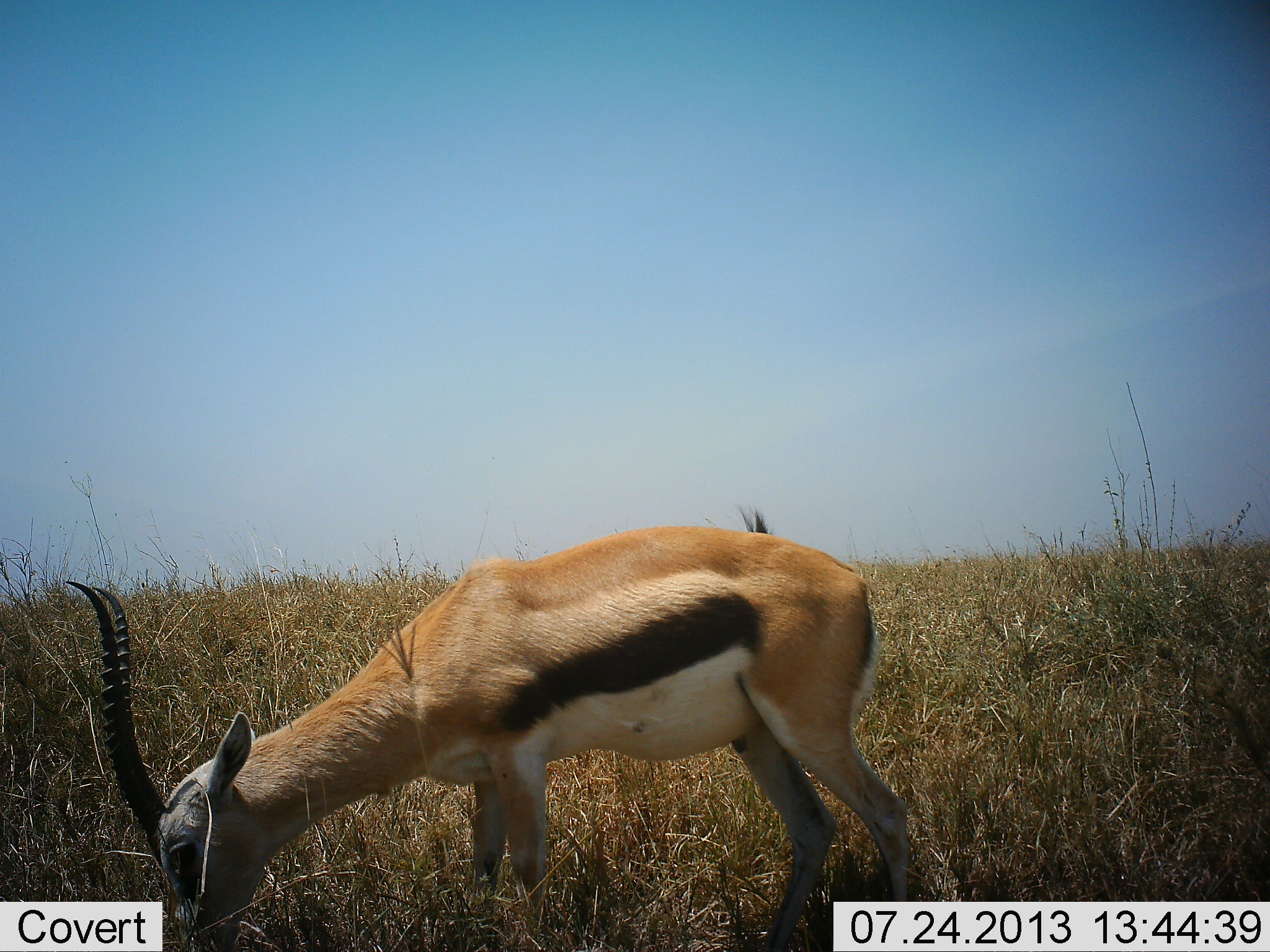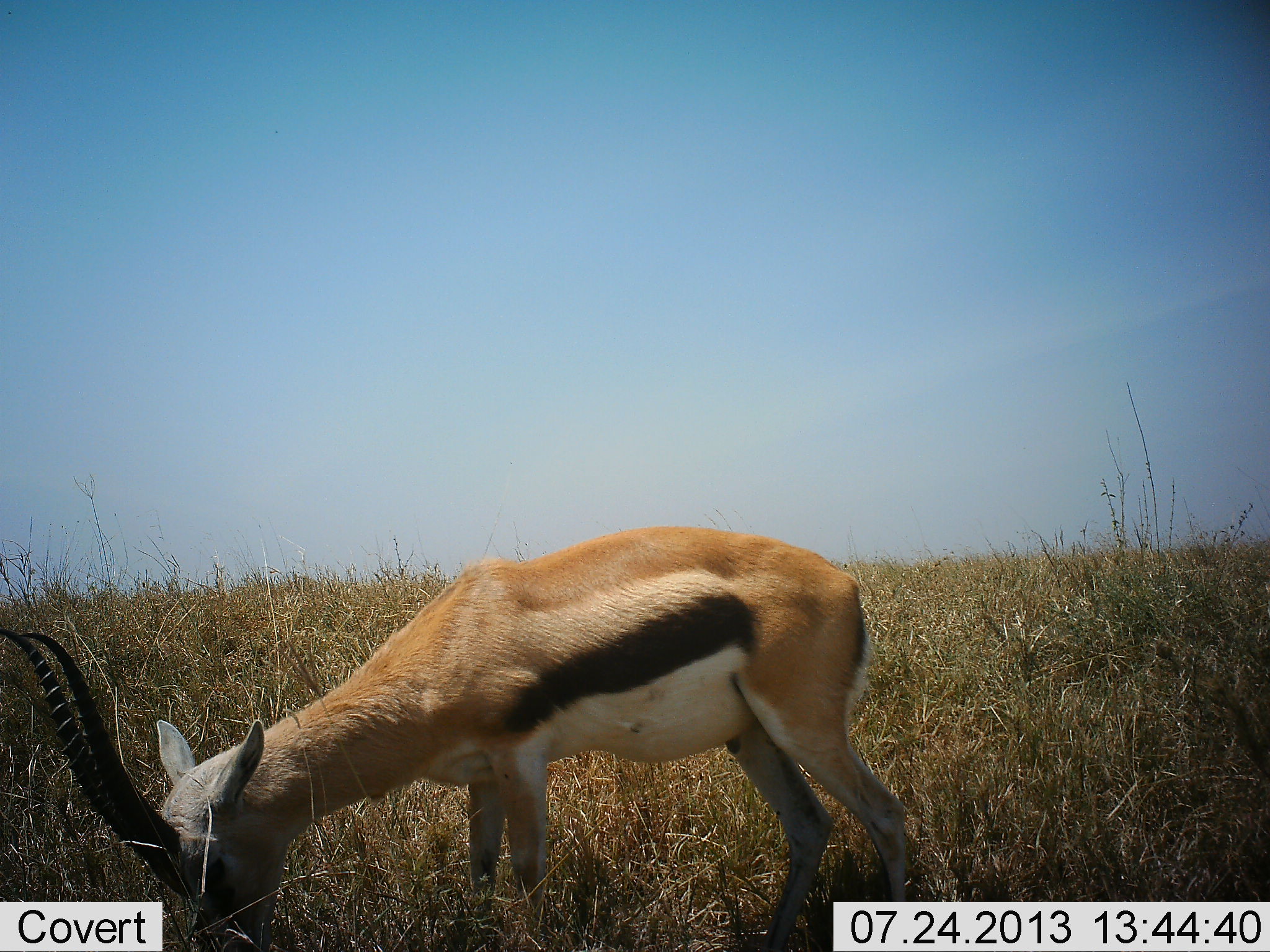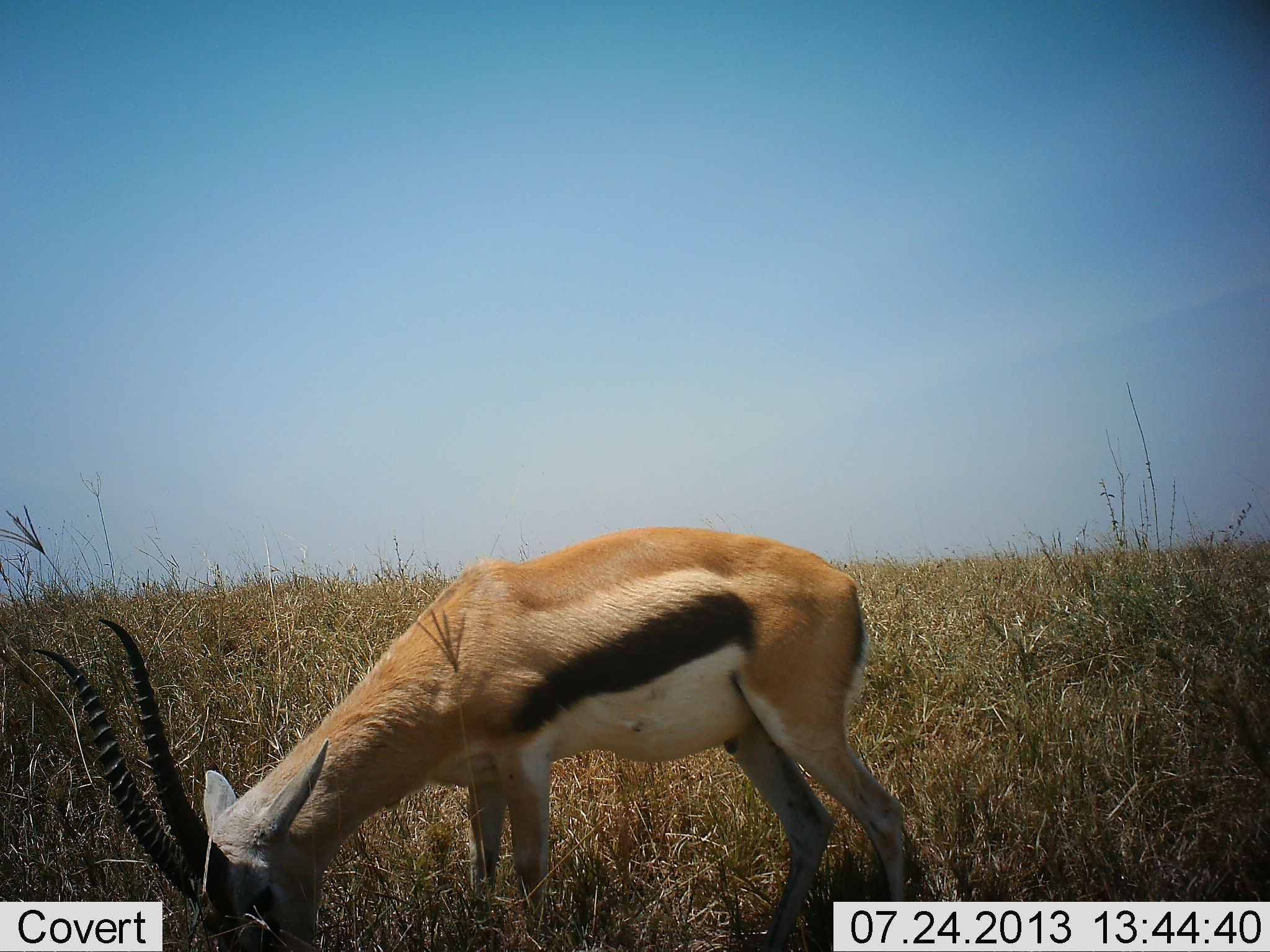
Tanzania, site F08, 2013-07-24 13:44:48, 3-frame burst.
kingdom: Animalia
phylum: Chordata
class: Mammalia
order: Artiodactyla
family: Bovidae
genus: Eudorcas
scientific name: Eudorcas thomsonii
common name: thomson's gazelle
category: gazellethomsons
Gazellethomsons (thomson's gazelle) (Eudorcas thomsonii), count 1. Behavior (volunteer vote fractions): standing 30%, resting 0%, moving 3%, interacting 0%. Young present (vote fraction): 0%. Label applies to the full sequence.